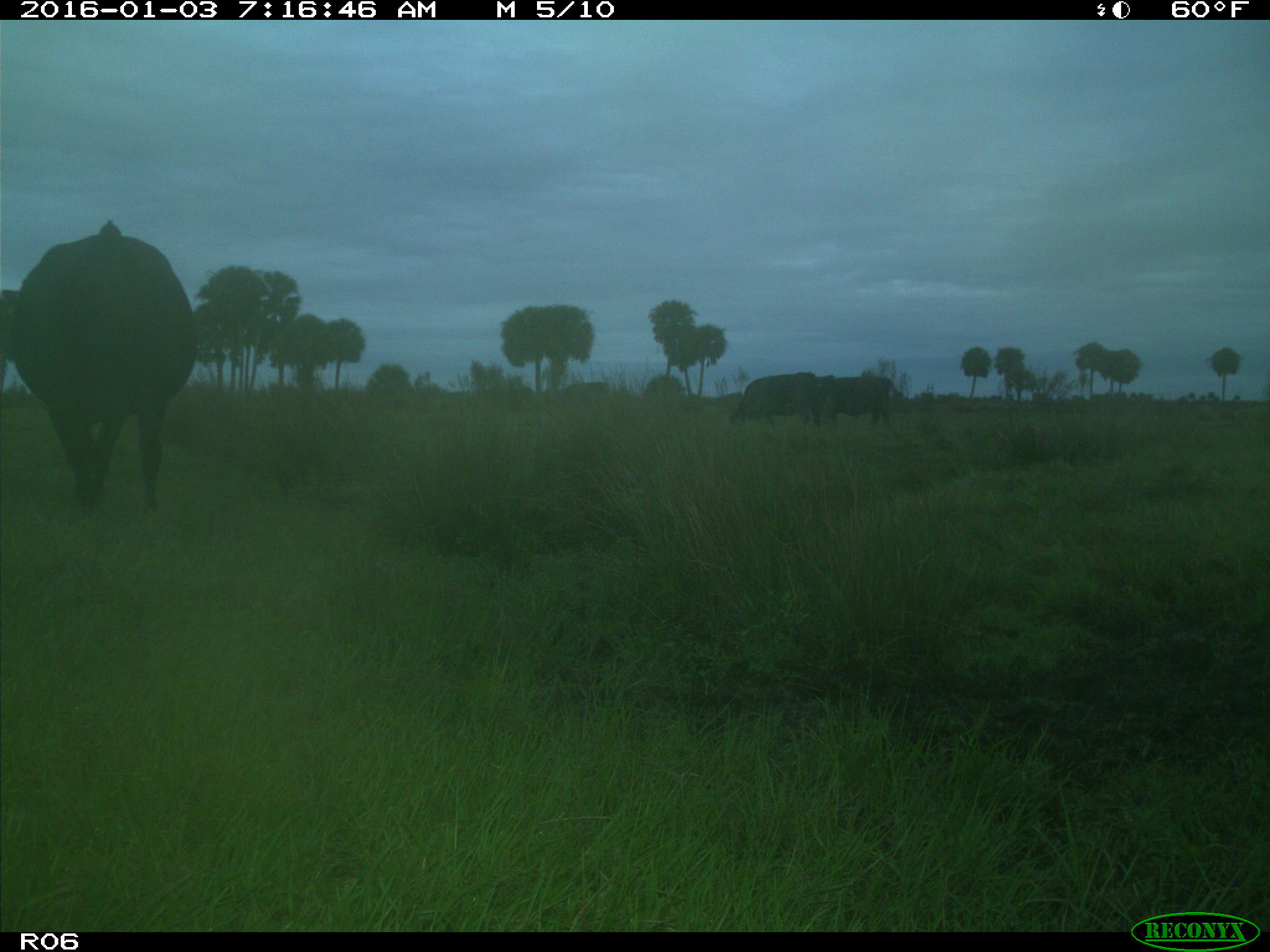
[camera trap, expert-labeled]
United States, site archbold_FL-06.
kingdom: Animalia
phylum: Chordata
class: Mammalia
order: Artiodactyla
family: Bovidae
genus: Bos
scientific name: Bos taurus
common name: domestic cow